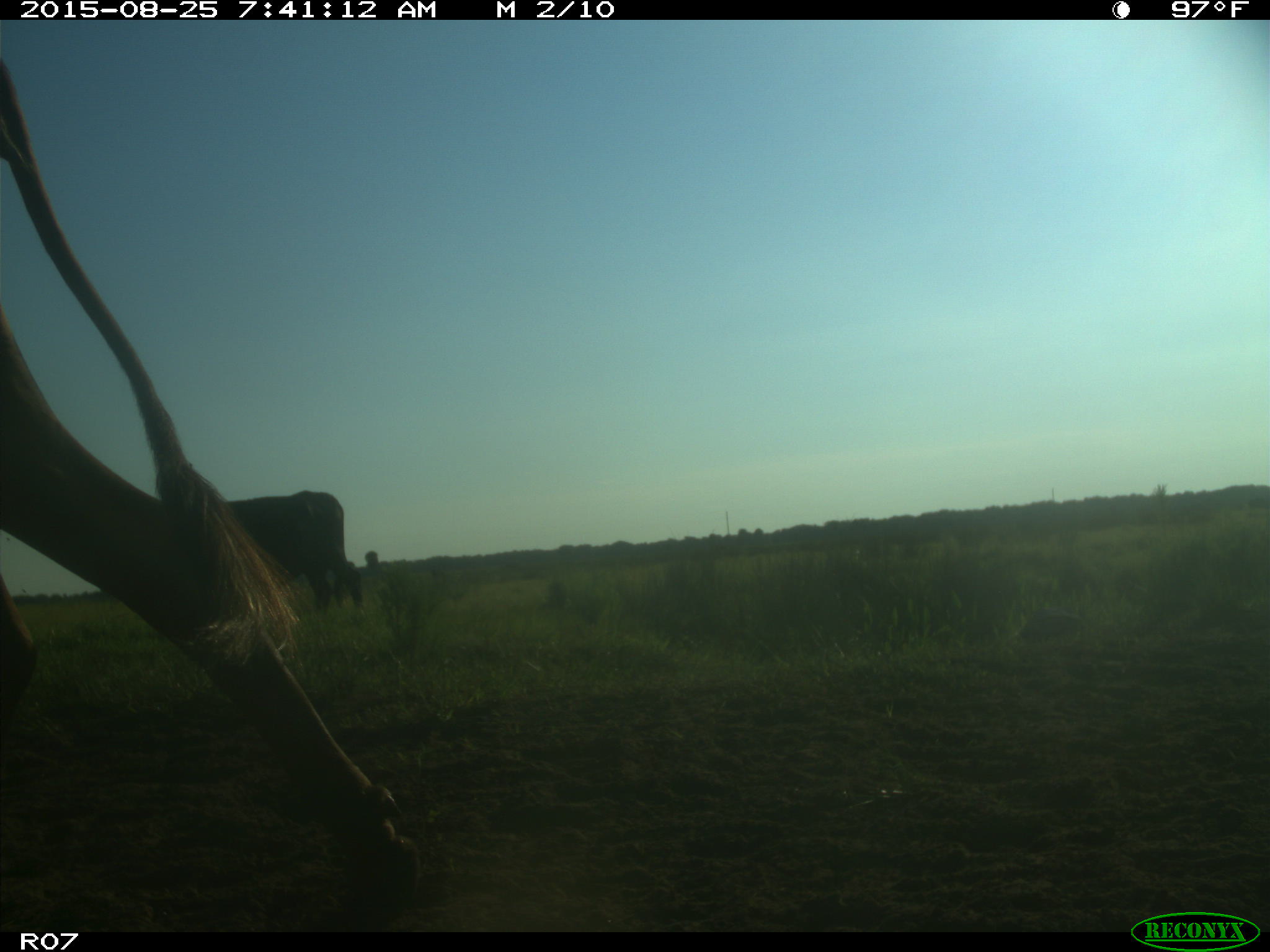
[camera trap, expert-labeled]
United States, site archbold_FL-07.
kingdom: Animalia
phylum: Chordata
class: Mammalia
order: Artiodactyla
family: Bovidae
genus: Bos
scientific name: Bos taurus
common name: domestic cow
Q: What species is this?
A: Bos taurus (domestic cow).